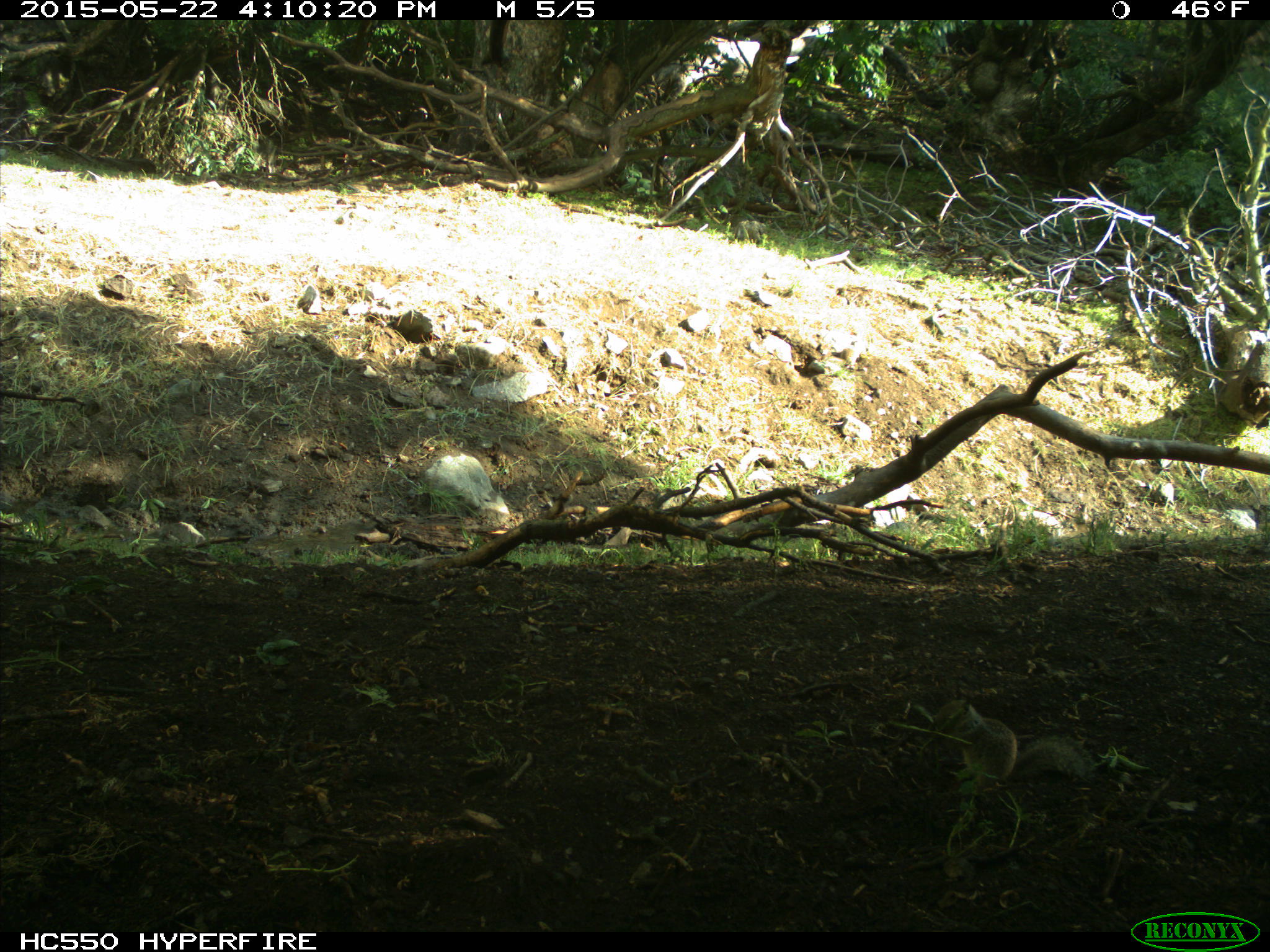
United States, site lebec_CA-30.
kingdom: Animalia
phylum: Chordata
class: Mammalia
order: Rodentia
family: Sciuridae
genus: Otospermophilus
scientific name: Otospermophilus beecheyi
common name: california ground squirrel